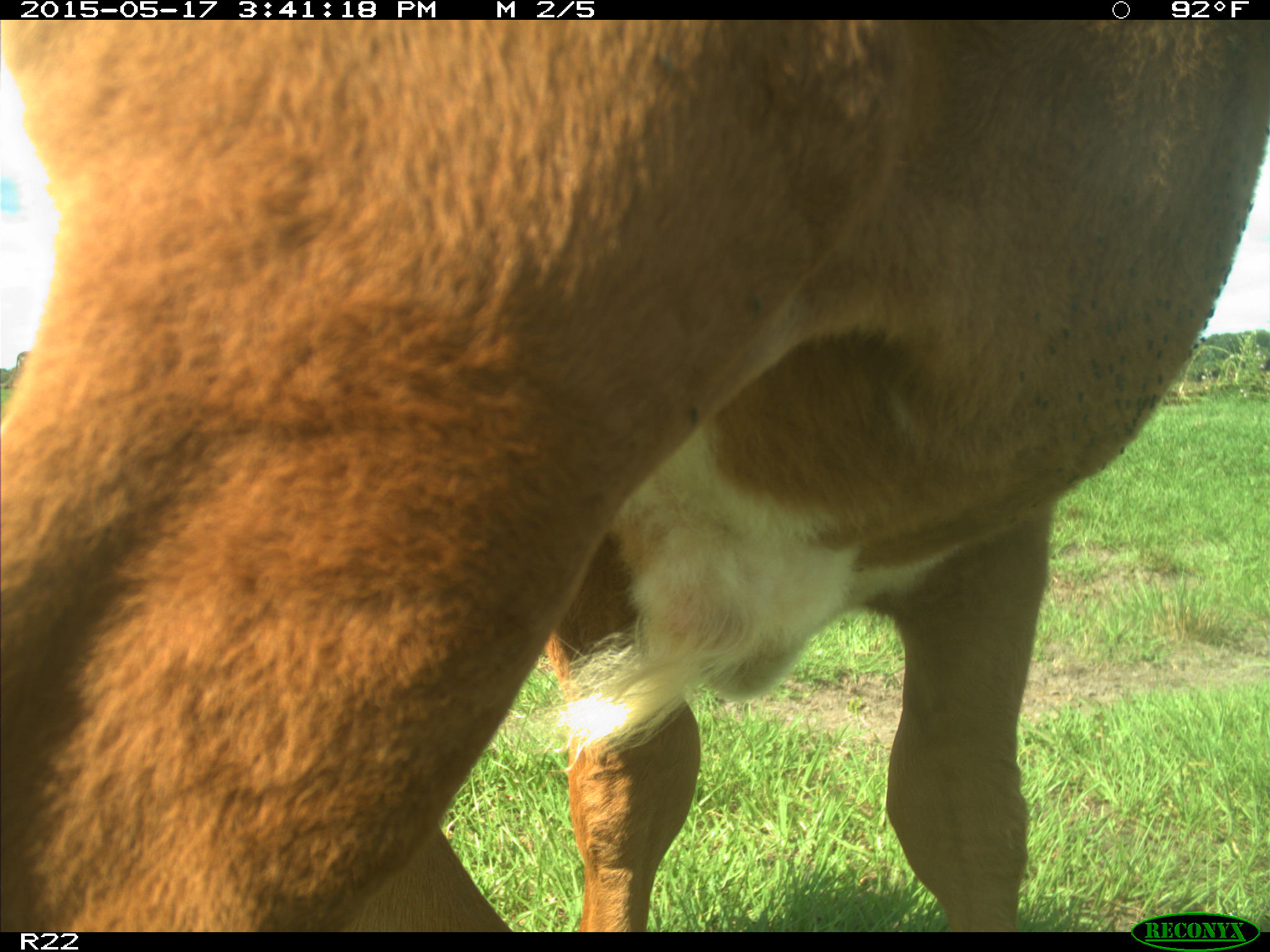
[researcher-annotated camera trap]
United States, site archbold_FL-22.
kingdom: Animalia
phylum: Chordata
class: Mammalia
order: Artiodactyla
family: Bovidae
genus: Bos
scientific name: Bos taurus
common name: domestic cow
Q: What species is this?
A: Bos taurus (domestic cow).